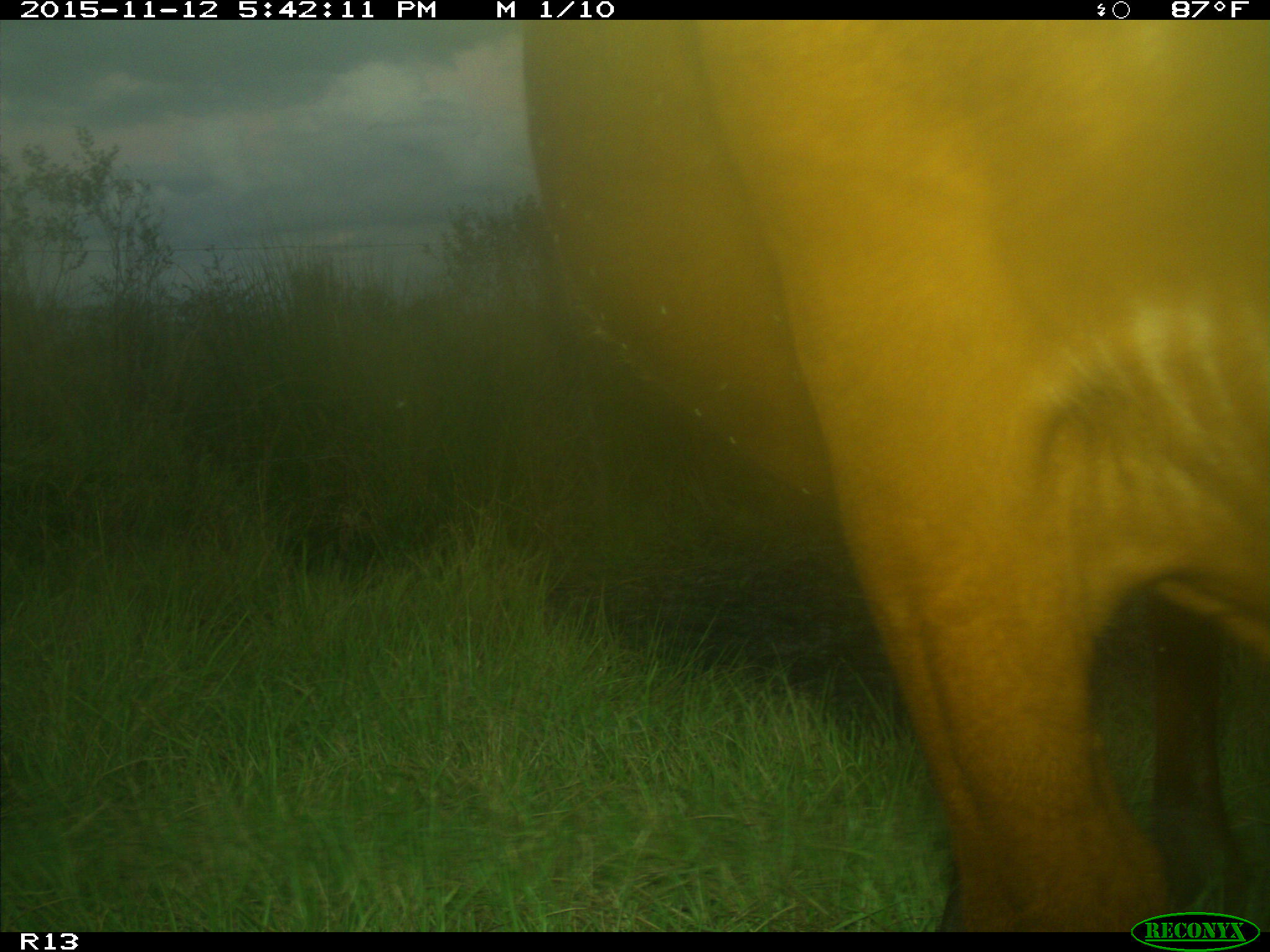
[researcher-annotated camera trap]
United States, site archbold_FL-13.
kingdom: Animalia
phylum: Chordata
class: Mammalia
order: Artiodactyla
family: Bovidae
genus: Bos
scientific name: Bos taurus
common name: domestic cow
Bos taurus (domestic cow).